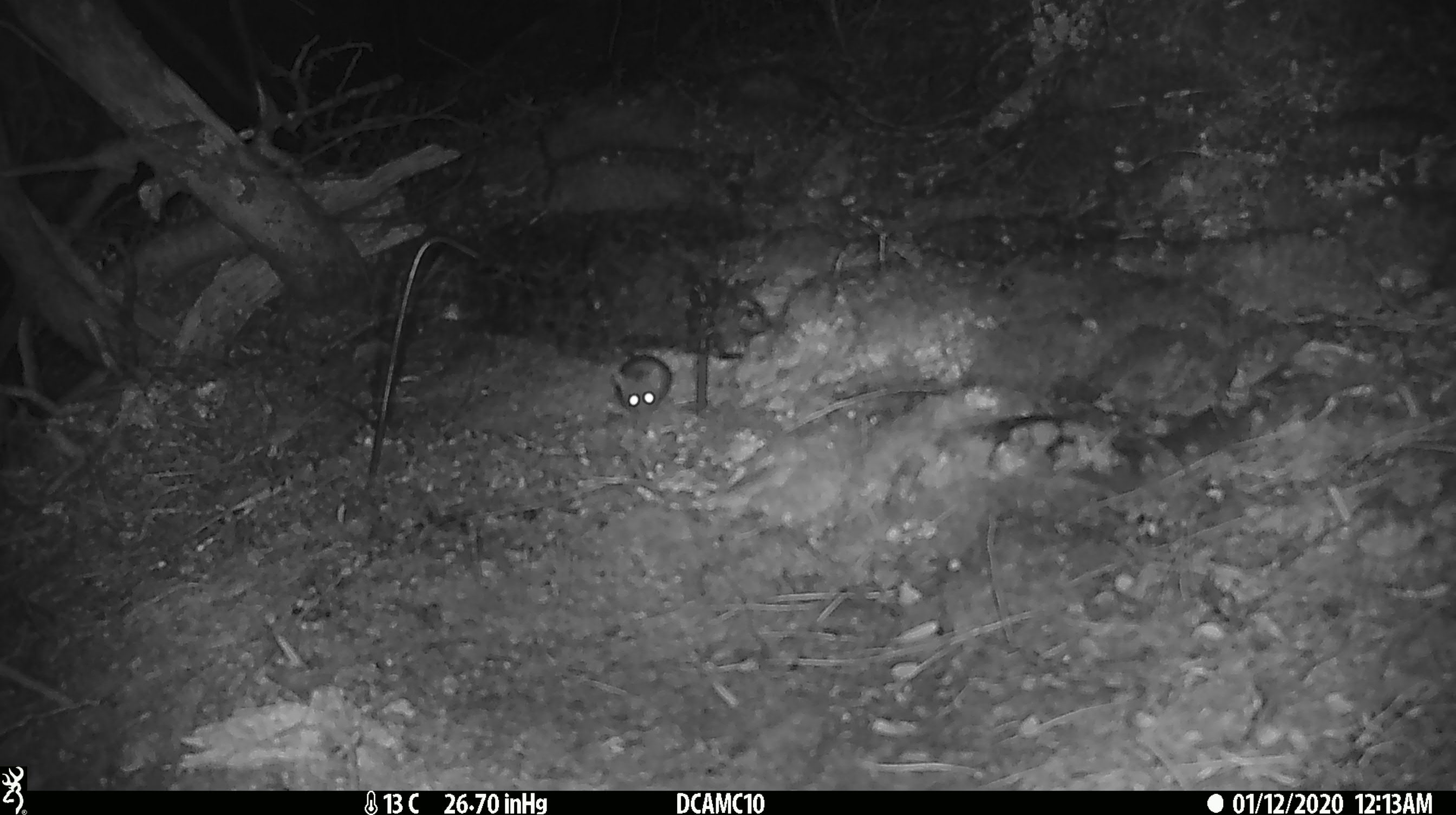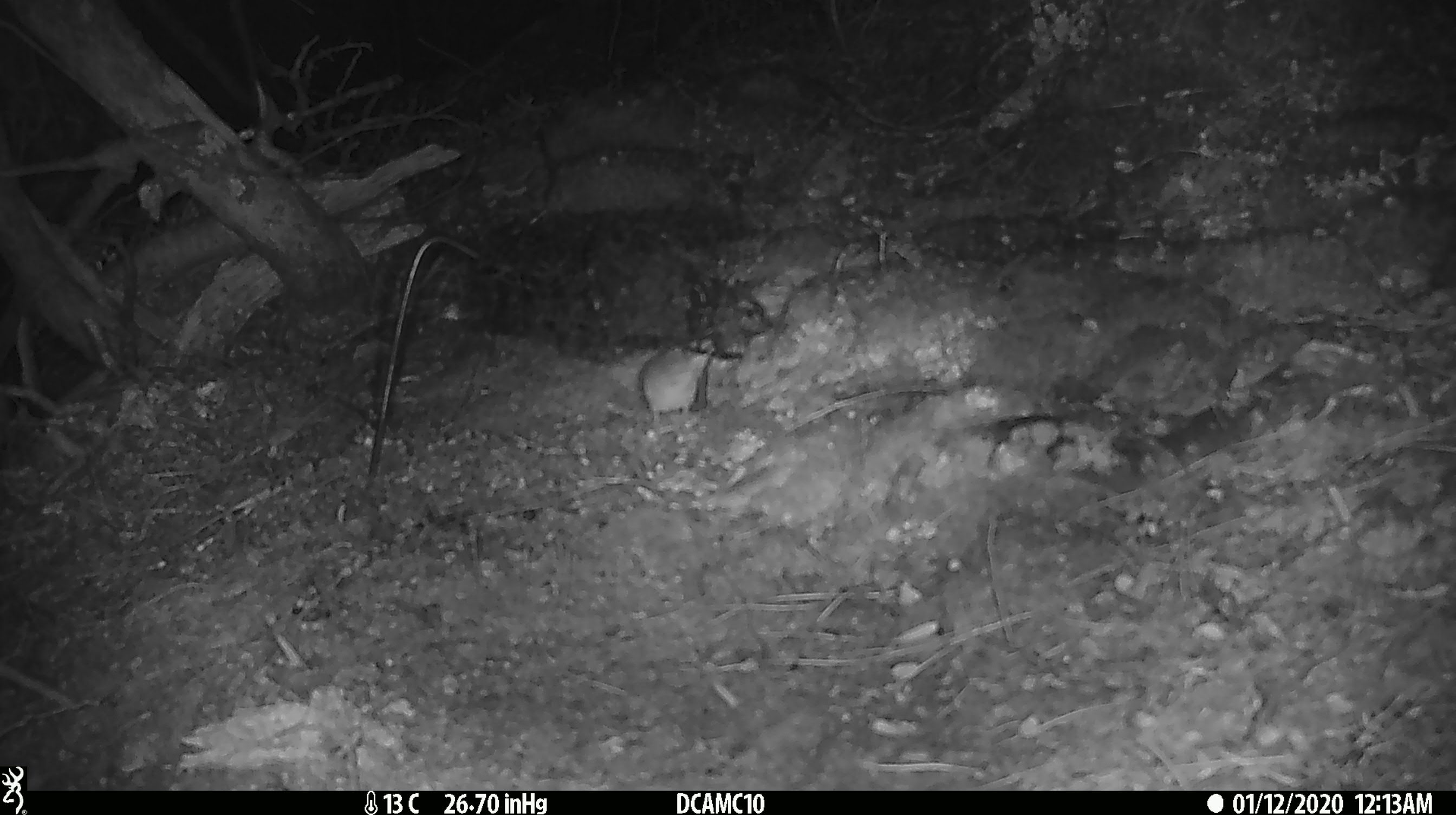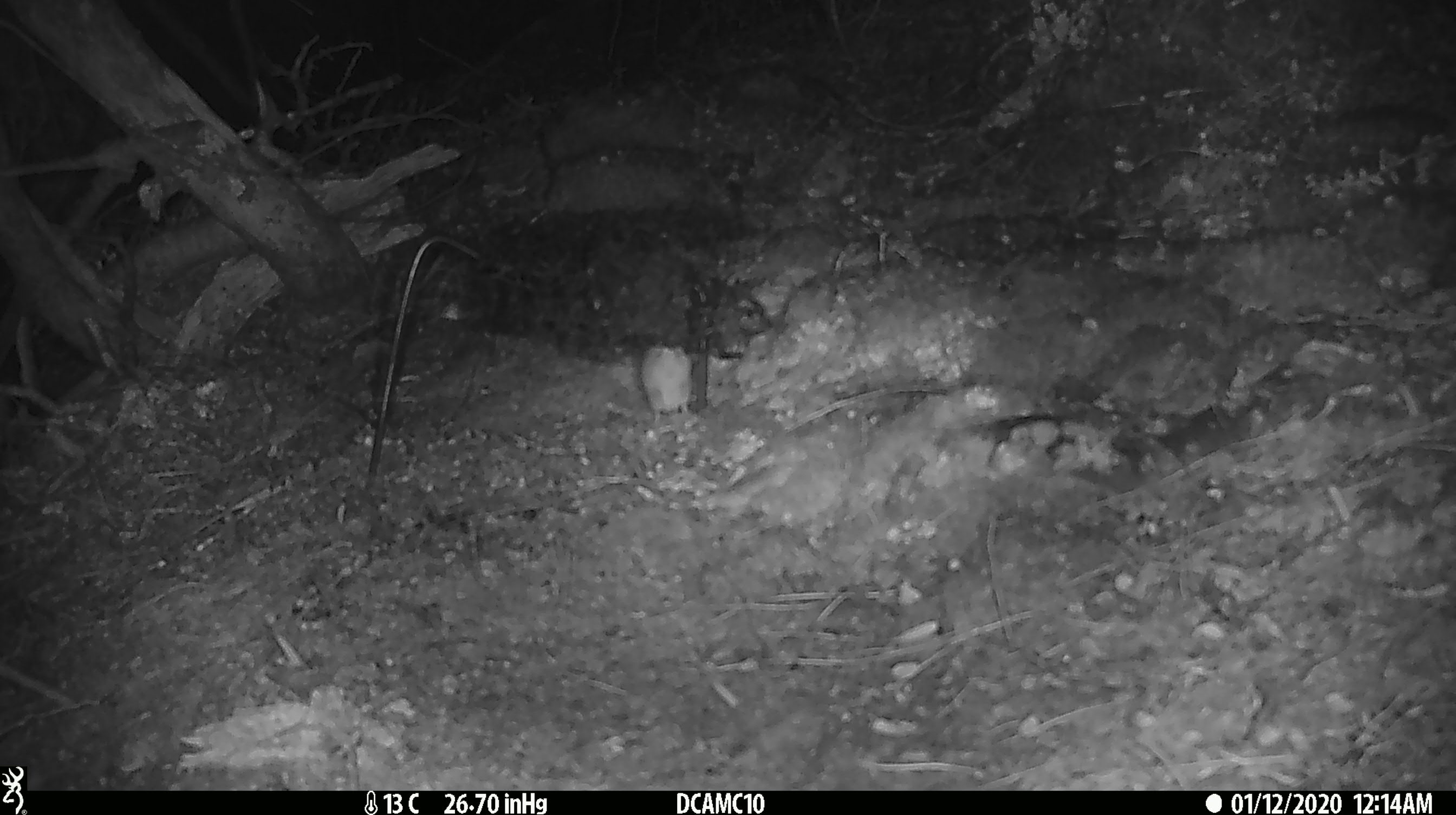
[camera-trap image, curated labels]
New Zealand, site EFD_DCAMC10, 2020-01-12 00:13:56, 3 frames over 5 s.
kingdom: Animalia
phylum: Chordata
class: Mammalia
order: Rodentia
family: Muridae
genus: Mus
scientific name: Mus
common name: mouse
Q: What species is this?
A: Mouse (Mus).